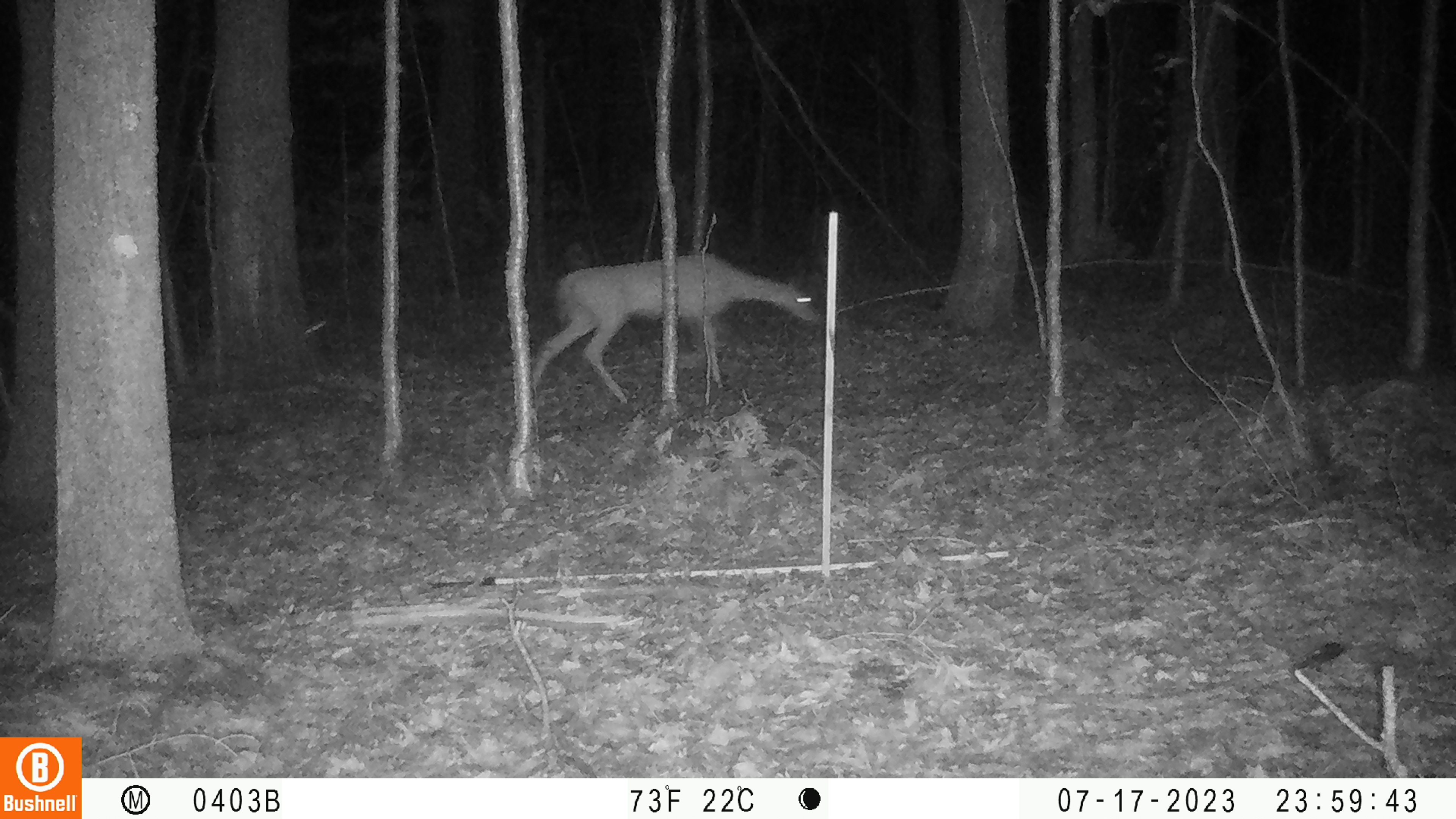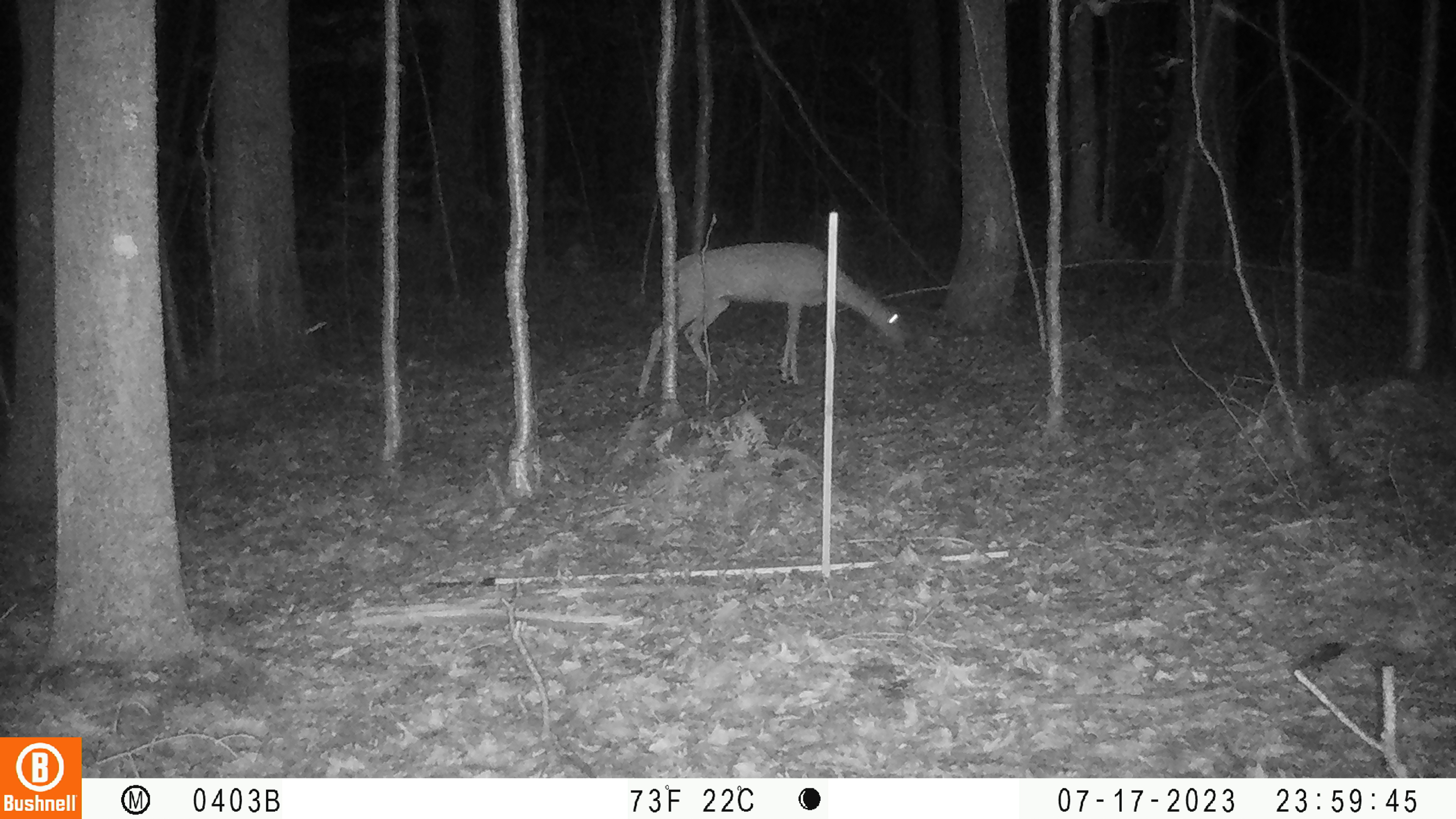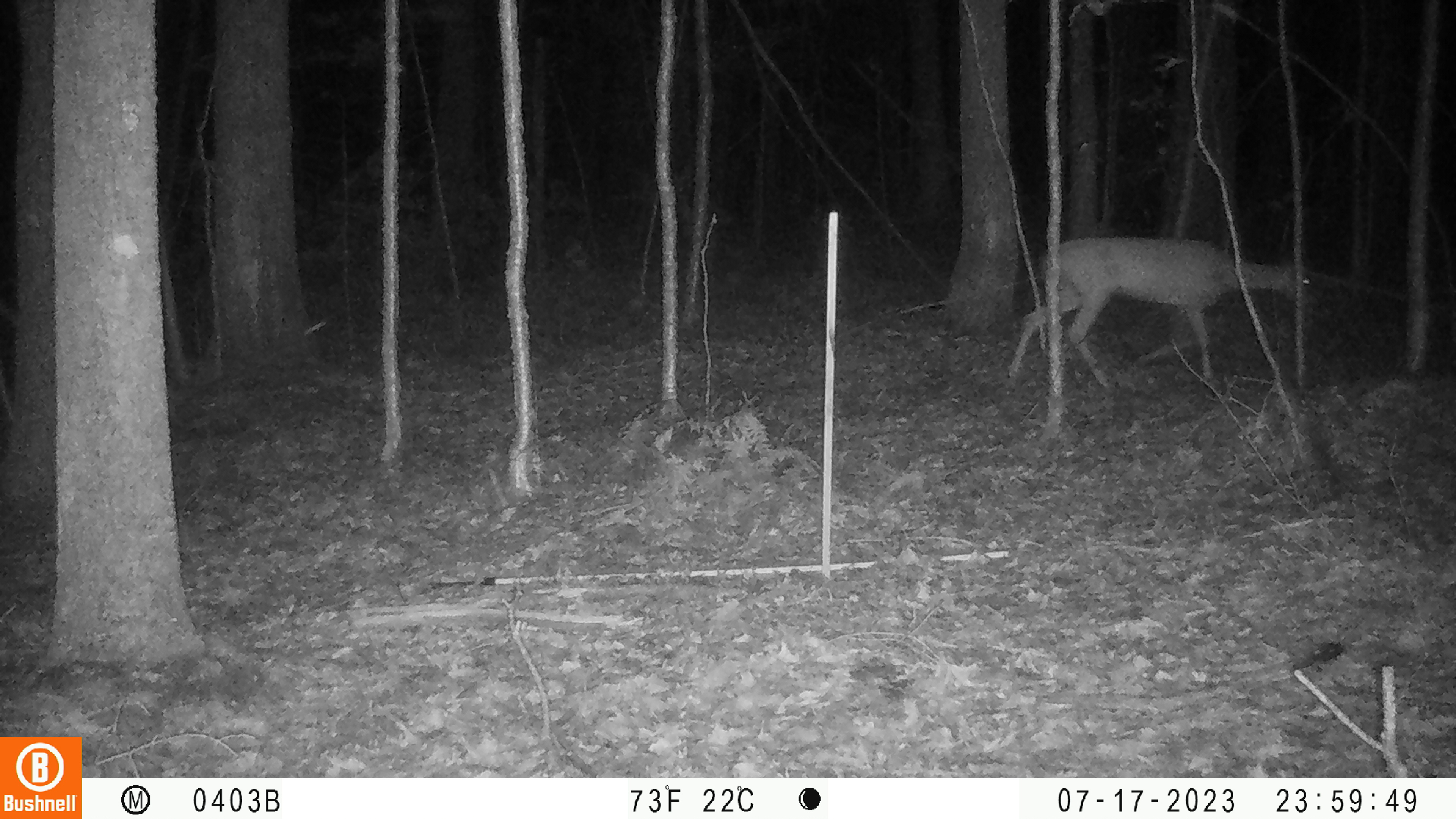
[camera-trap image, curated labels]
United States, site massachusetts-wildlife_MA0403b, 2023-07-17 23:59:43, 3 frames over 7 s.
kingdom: Animalia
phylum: Chordata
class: Mammalia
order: Artiodactyla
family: Cervidae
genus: Odocoileus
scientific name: Odocoileus virginianus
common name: white-tailed deer